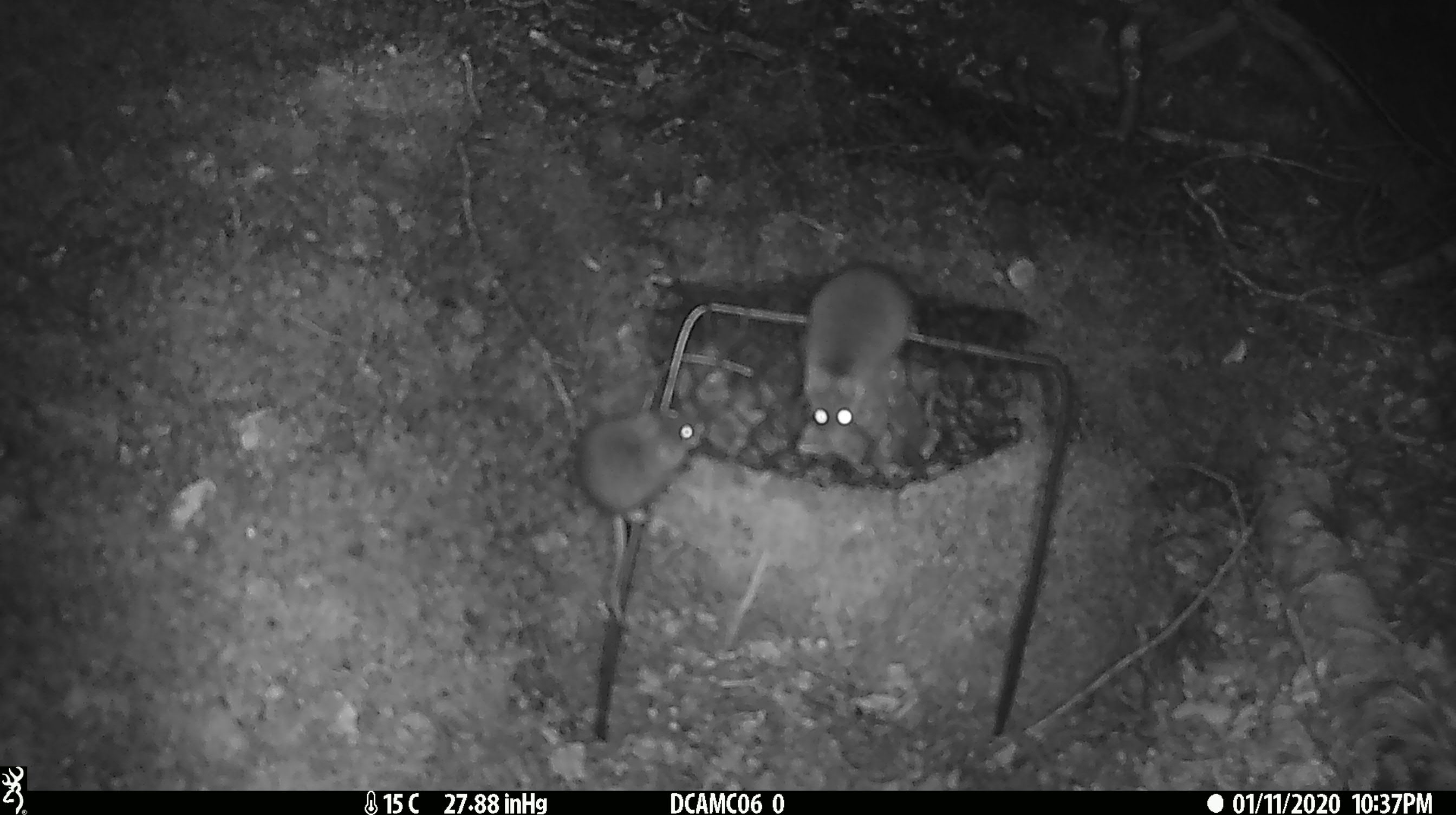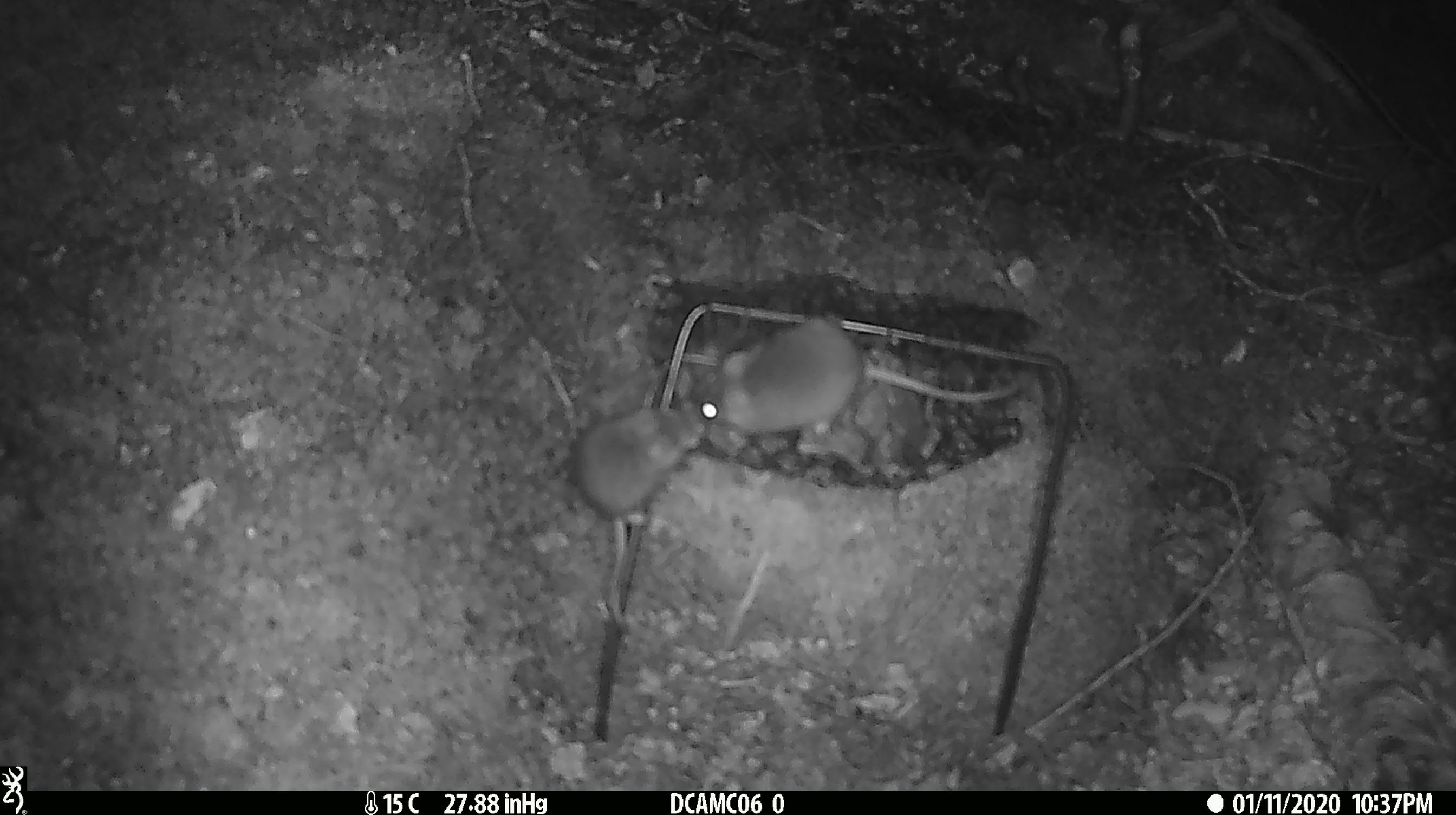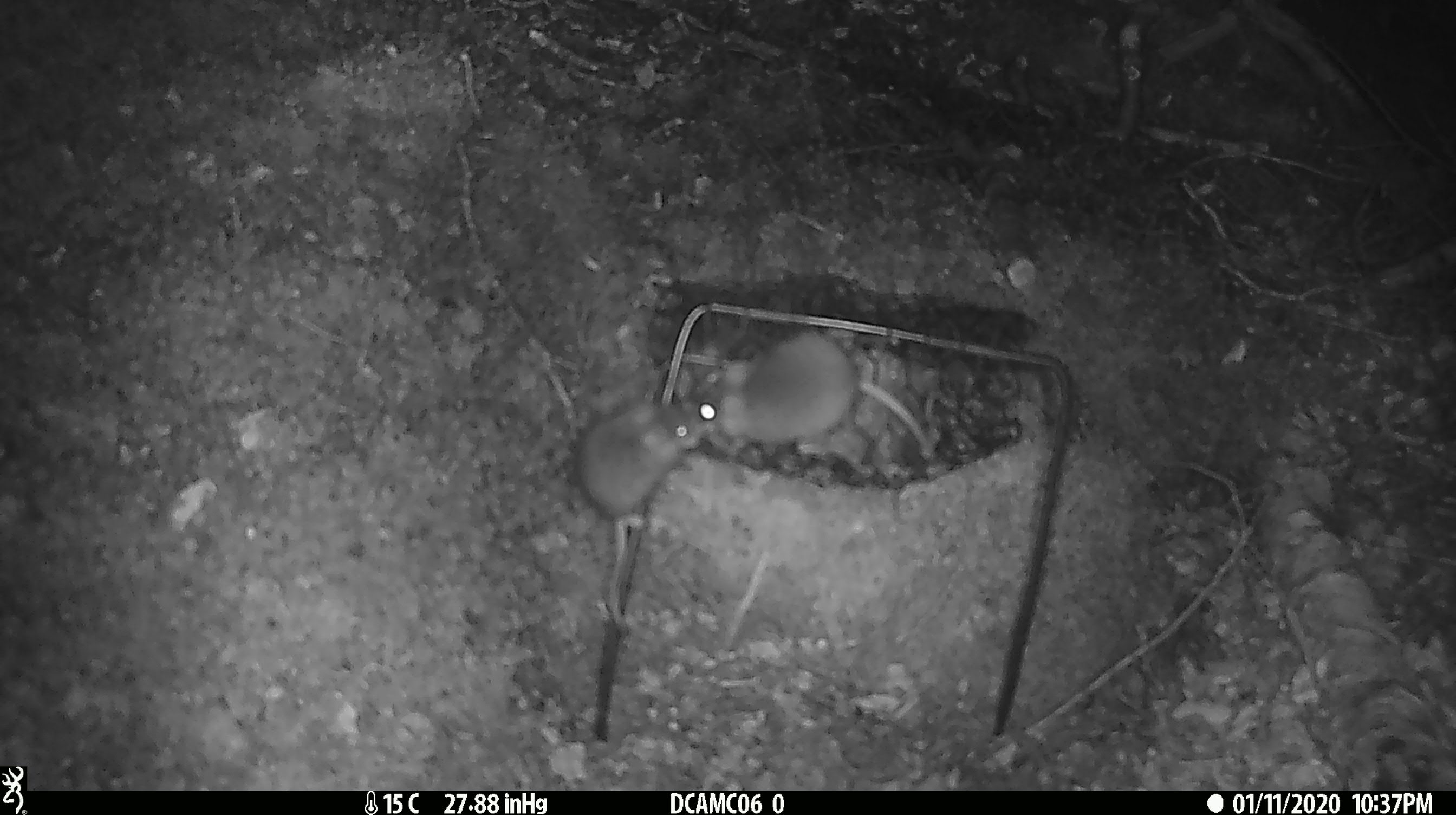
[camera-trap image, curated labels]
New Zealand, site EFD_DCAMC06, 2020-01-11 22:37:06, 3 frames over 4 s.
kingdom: Animalia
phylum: Chordata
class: Mammalia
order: Rodentia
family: Muridae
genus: Mus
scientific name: Mus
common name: mouse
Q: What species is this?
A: Mouse (Mus).